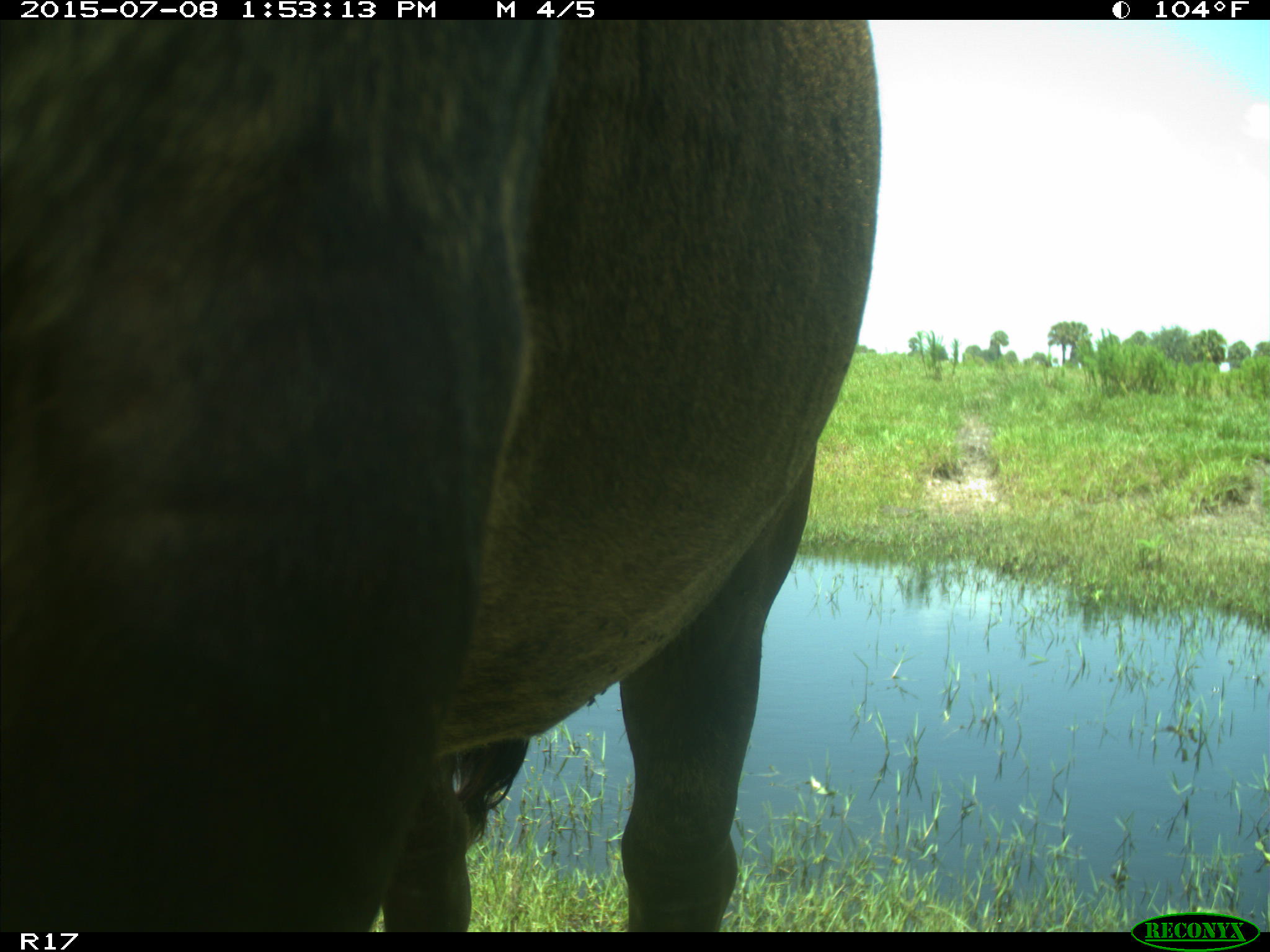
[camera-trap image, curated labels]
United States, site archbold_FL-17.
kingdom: Animalia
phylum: Chordata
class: Mammalia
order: Artiodactyla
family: Bovidae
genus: Bos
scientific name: Bos taurus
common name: domestic cow